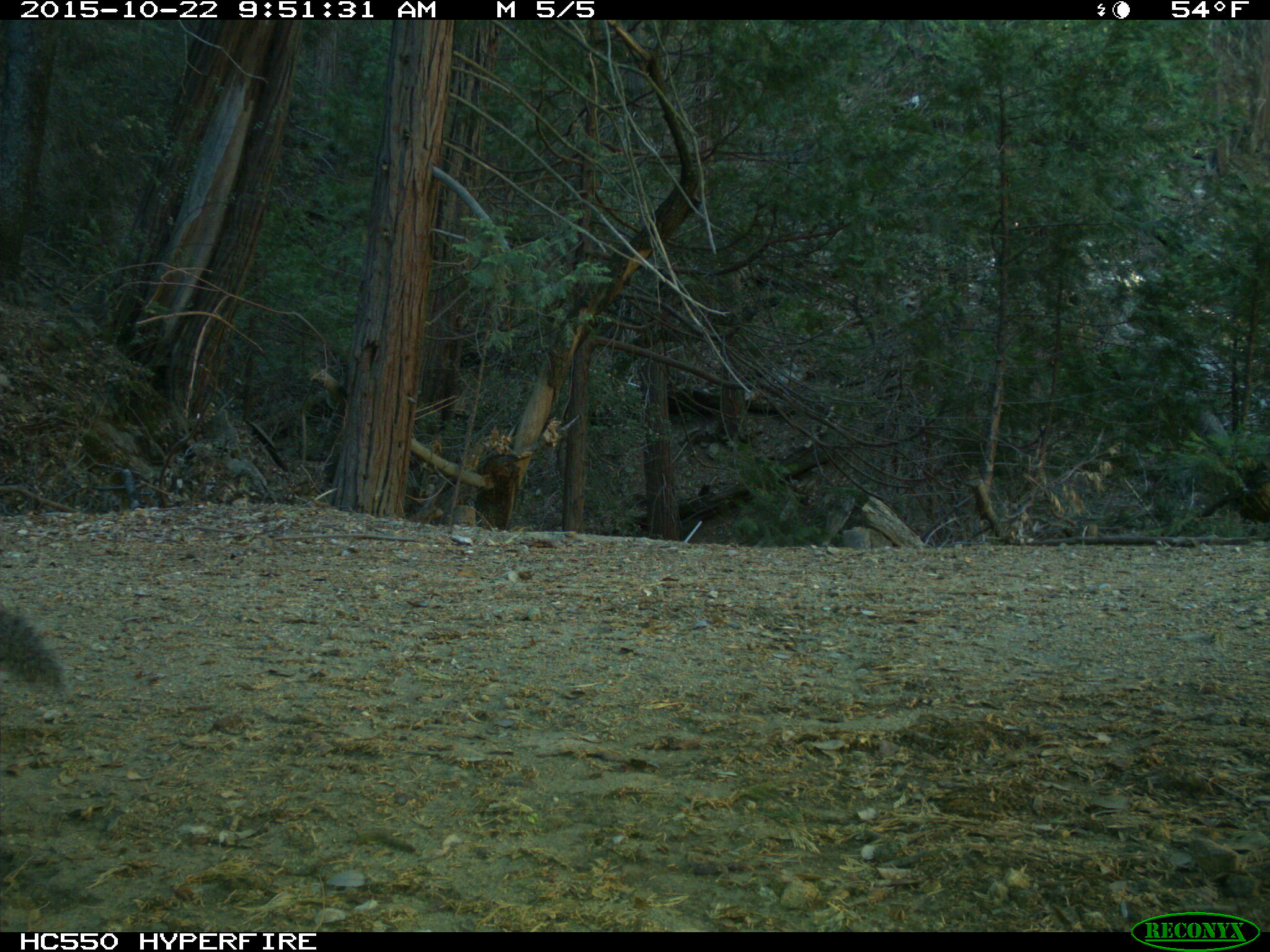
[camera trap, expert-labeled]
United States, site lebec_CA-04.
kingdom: Animalia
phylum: Chordata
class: Mammalia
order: Rodentia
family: Sciuridae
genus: Sciurus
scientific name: Sciurus carolinensis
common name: eastern gray squirrel